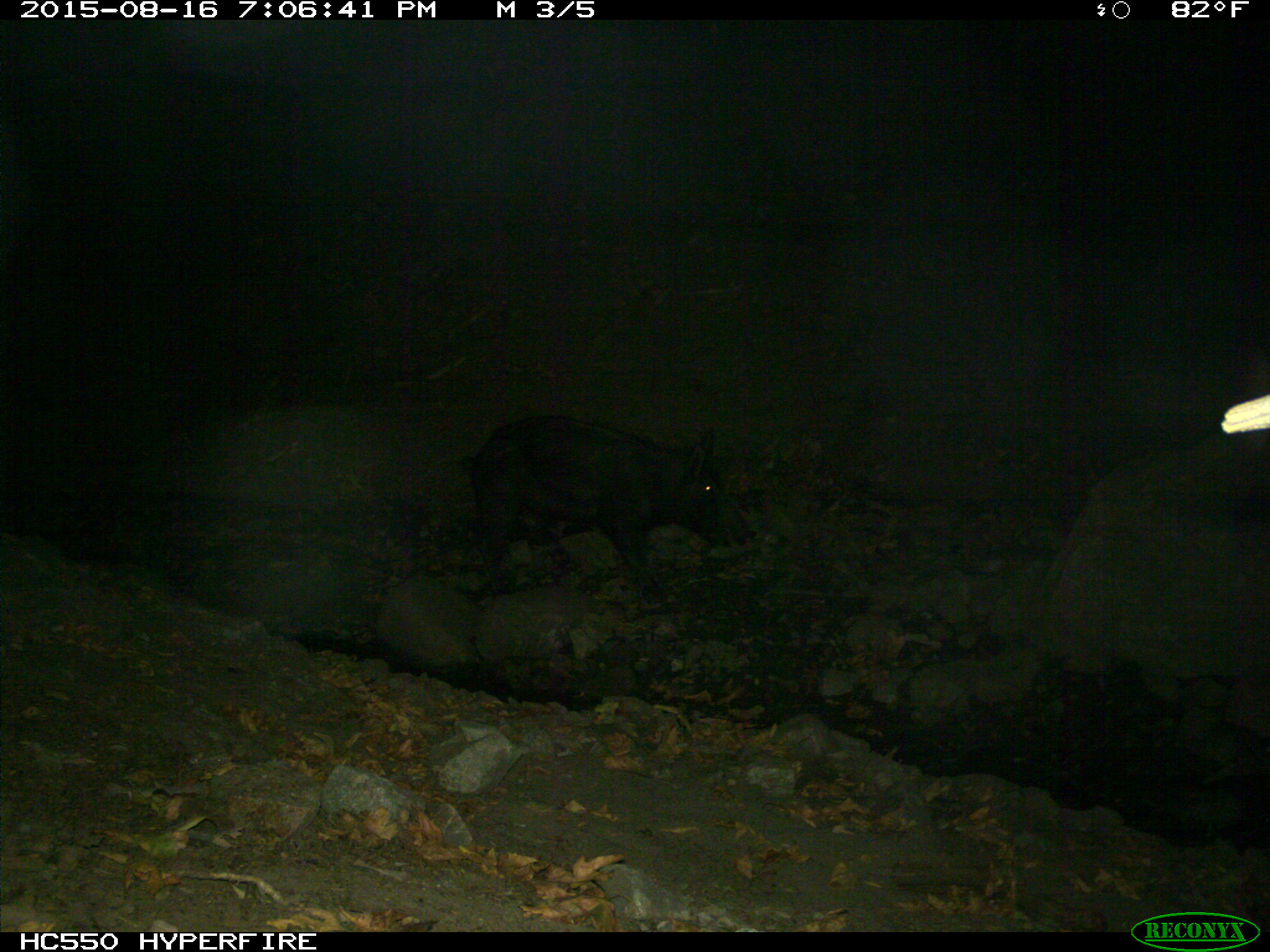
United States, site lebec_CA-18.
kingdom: Animalia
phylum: Chordata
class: Mammalia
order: Artiodactyla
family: Suidae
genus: Sus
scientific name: Sus scrofa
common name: wild boar